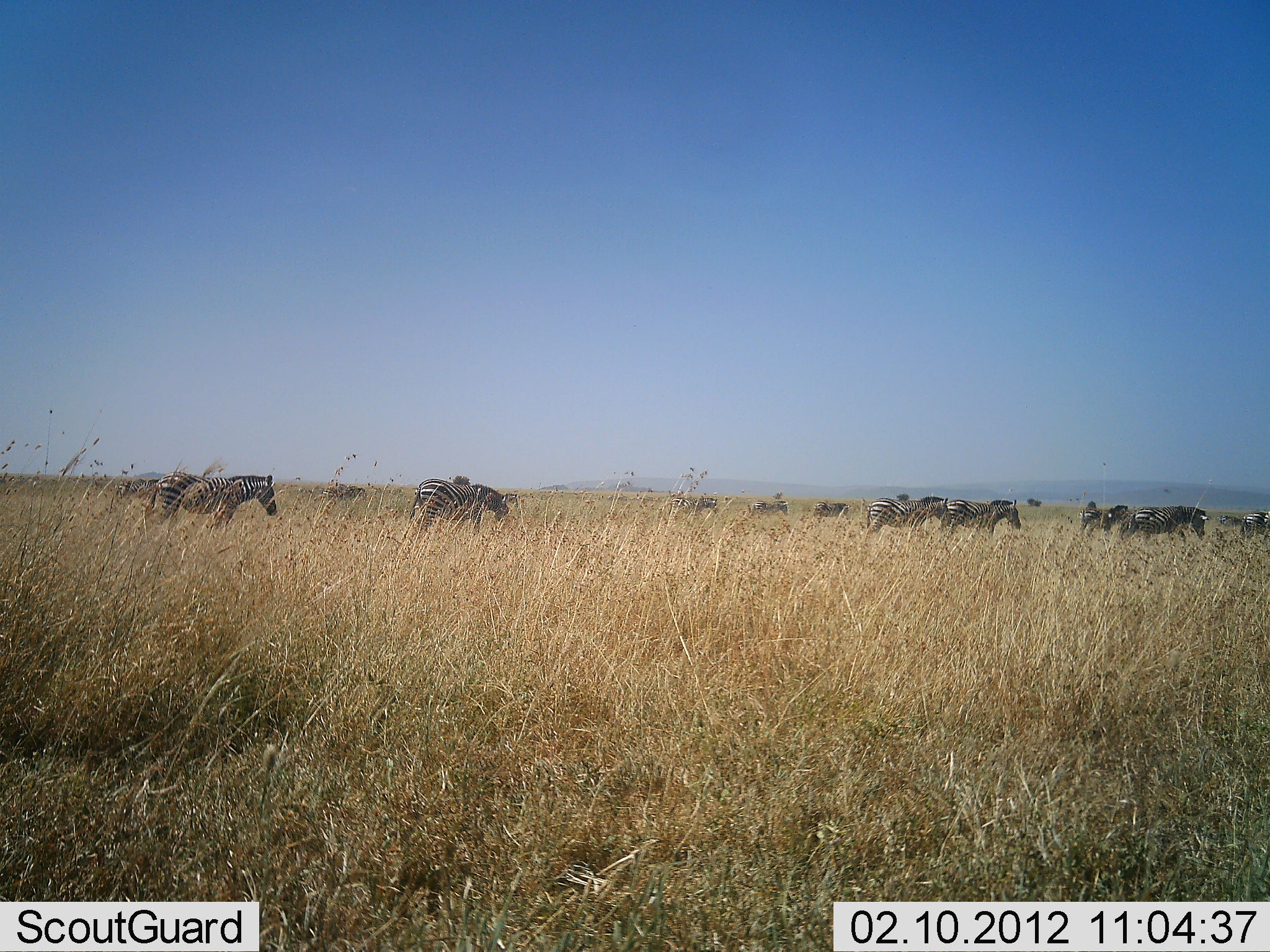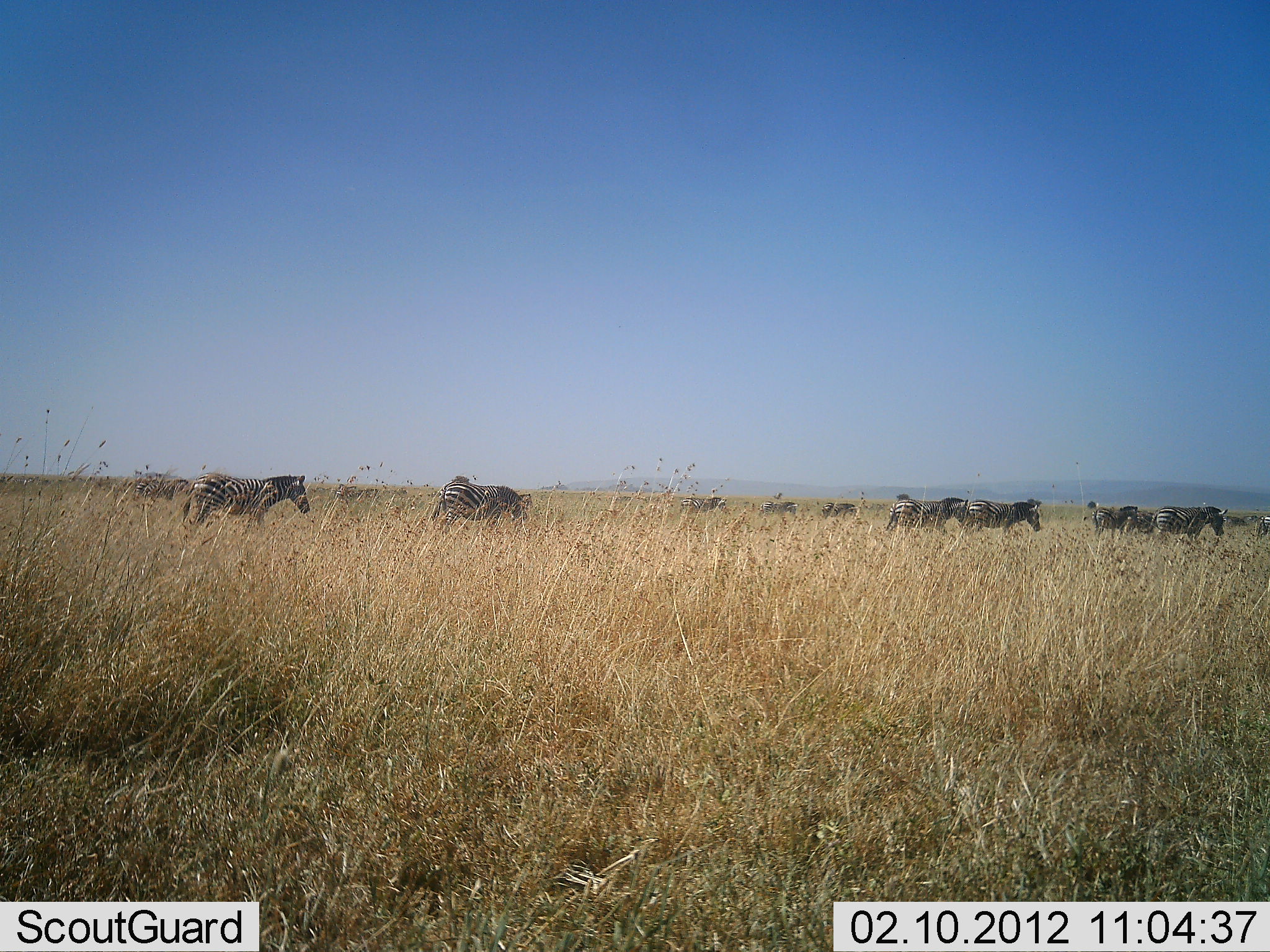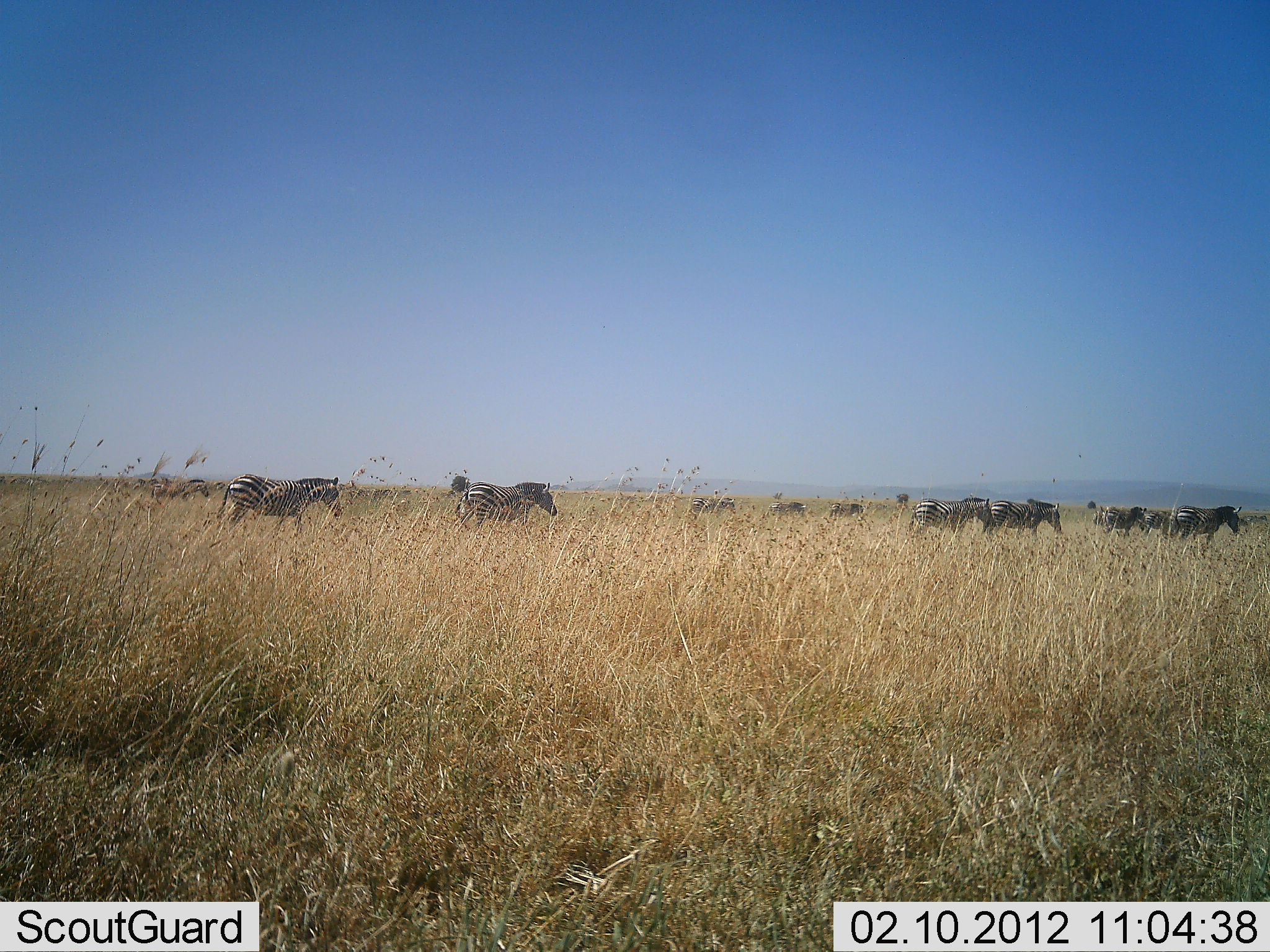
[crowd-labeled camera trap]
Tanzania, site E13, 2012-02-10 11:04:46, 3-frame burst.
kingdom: Animalia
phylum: Chordata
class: Mammalia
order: Perissodactyla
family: Equidae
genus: Equus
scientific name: Equus quagga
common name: plains zebra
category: zebra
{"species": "zebra (plains zebra) (Equus quagga)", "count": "11-50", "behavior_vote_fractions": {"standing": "5%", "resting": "0%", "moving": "100%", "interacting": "0%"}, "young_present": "5%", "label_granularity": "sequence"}